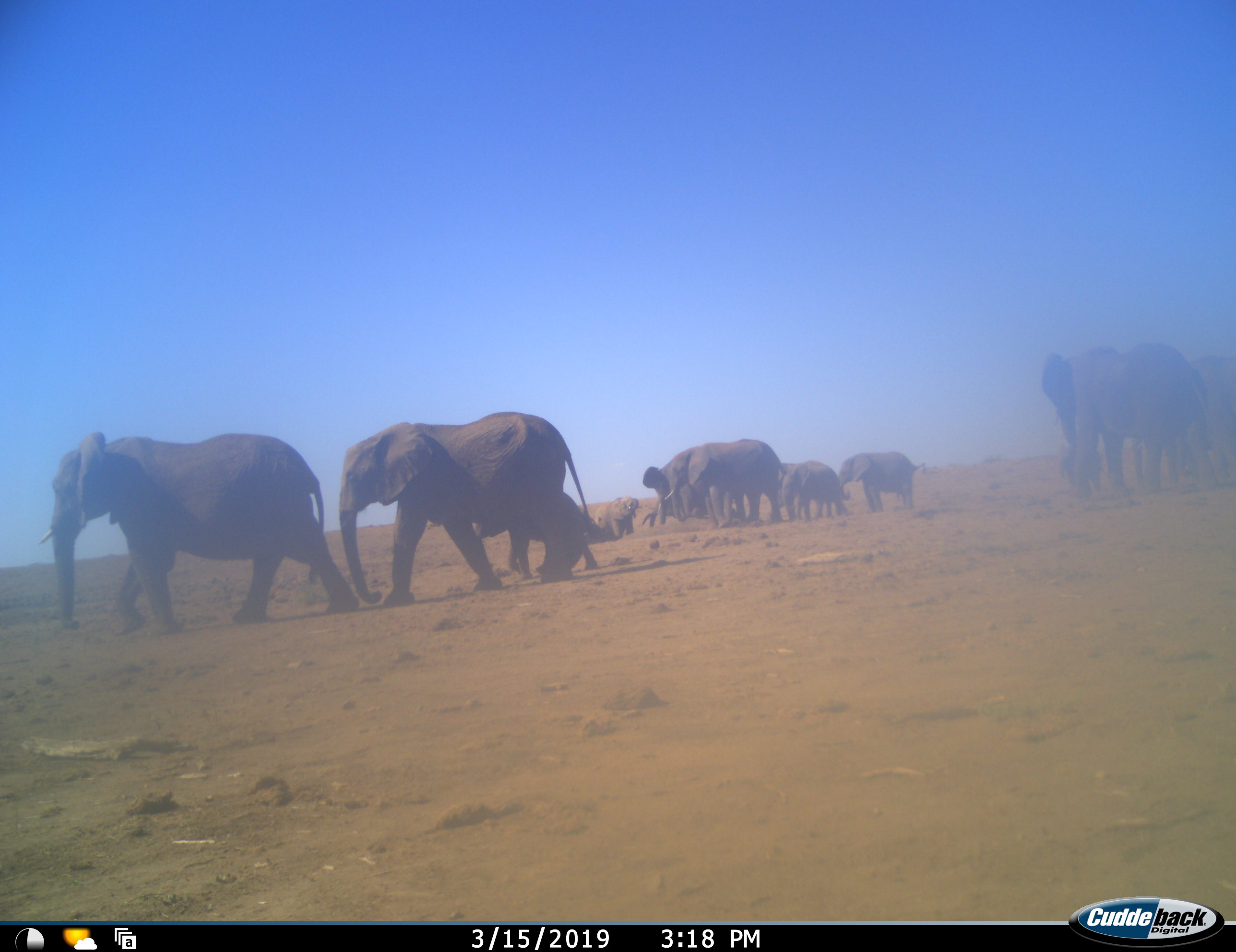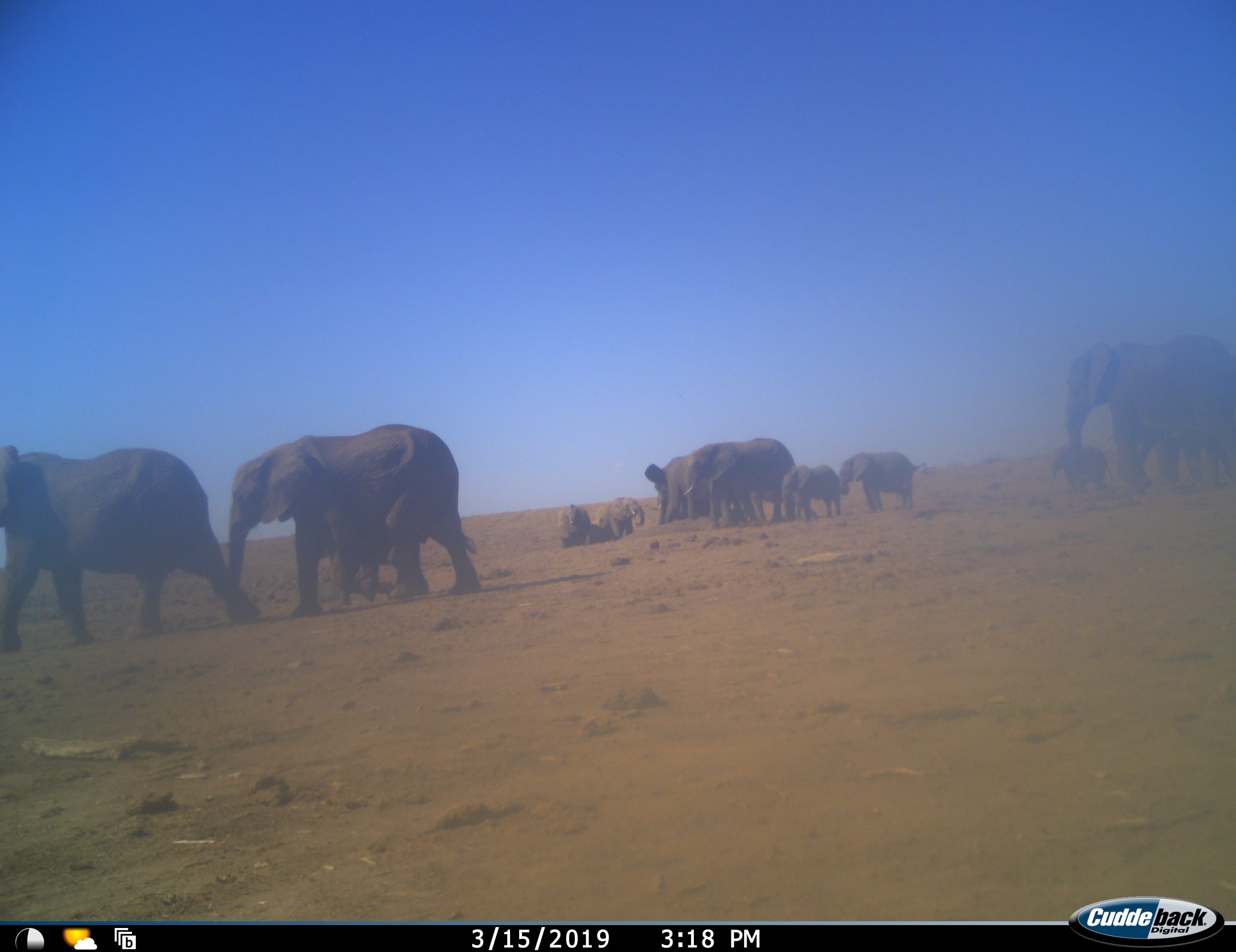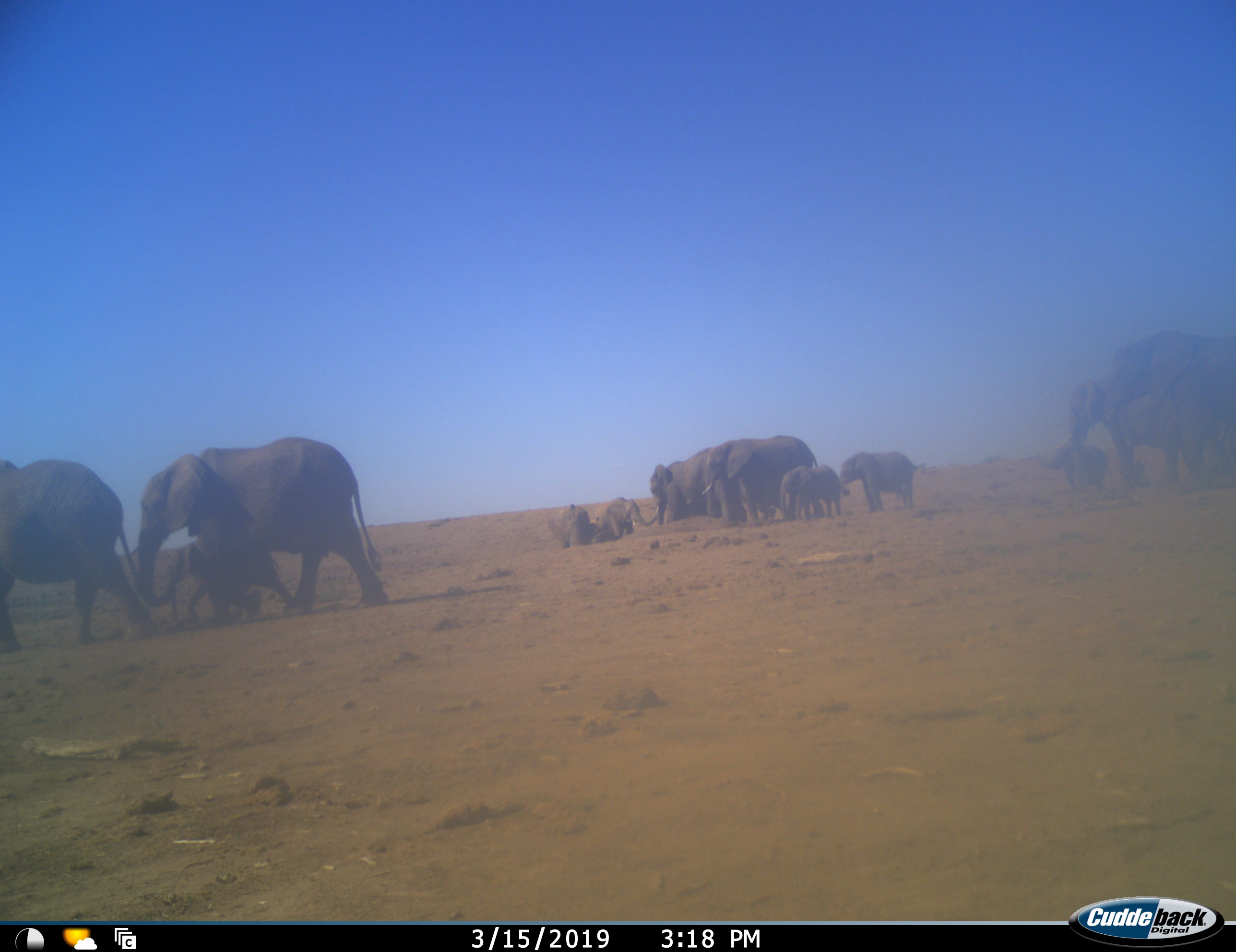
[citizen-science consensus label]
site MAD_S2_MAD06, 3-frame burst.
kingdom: Animalia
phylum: Chordata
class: Mammalia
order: Proboscidea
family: Elephantidae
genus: Loxodonta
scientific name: Loxodonta africana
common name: african bush elephant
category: elephant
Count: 11-50.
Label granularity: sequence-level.